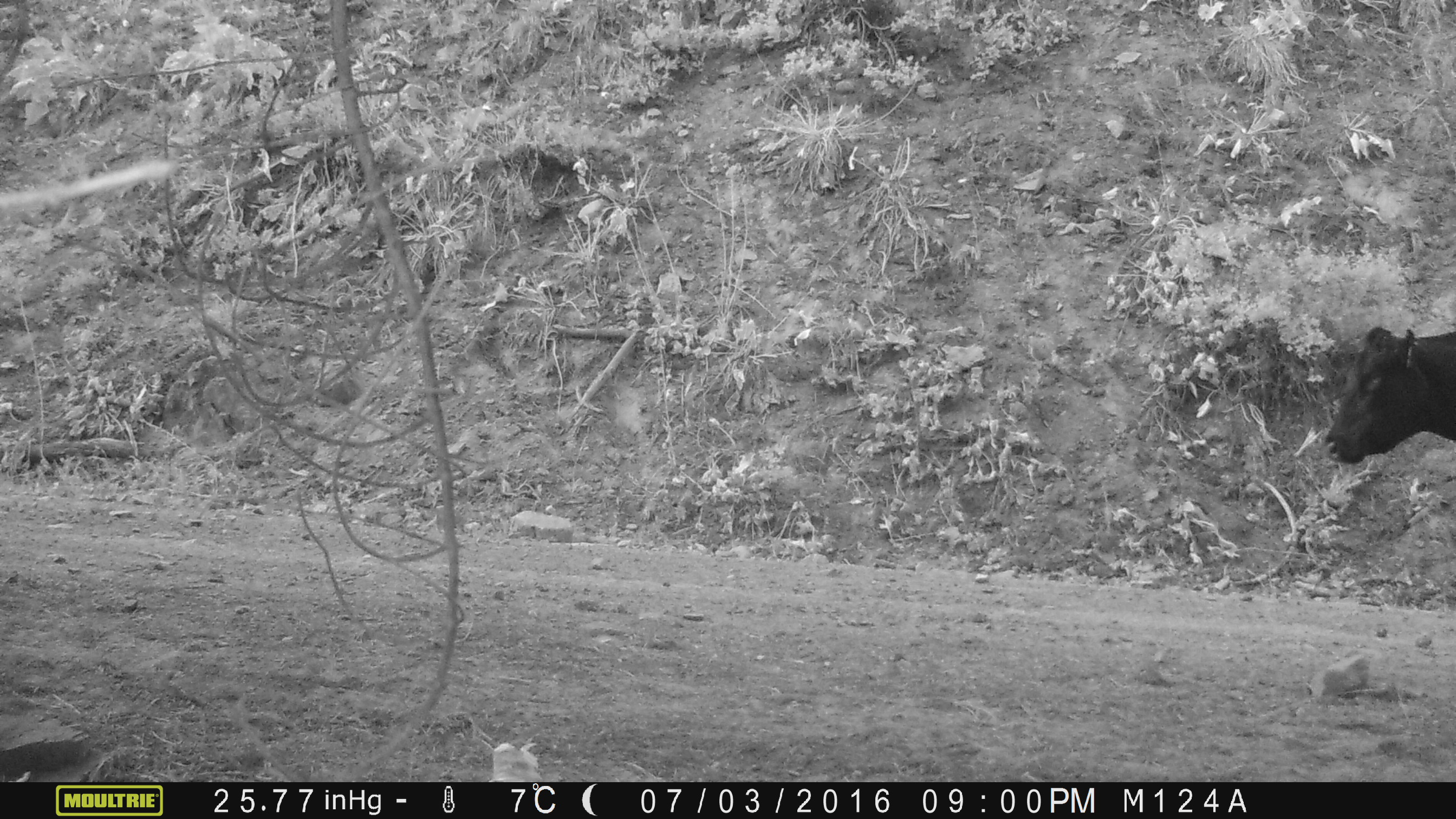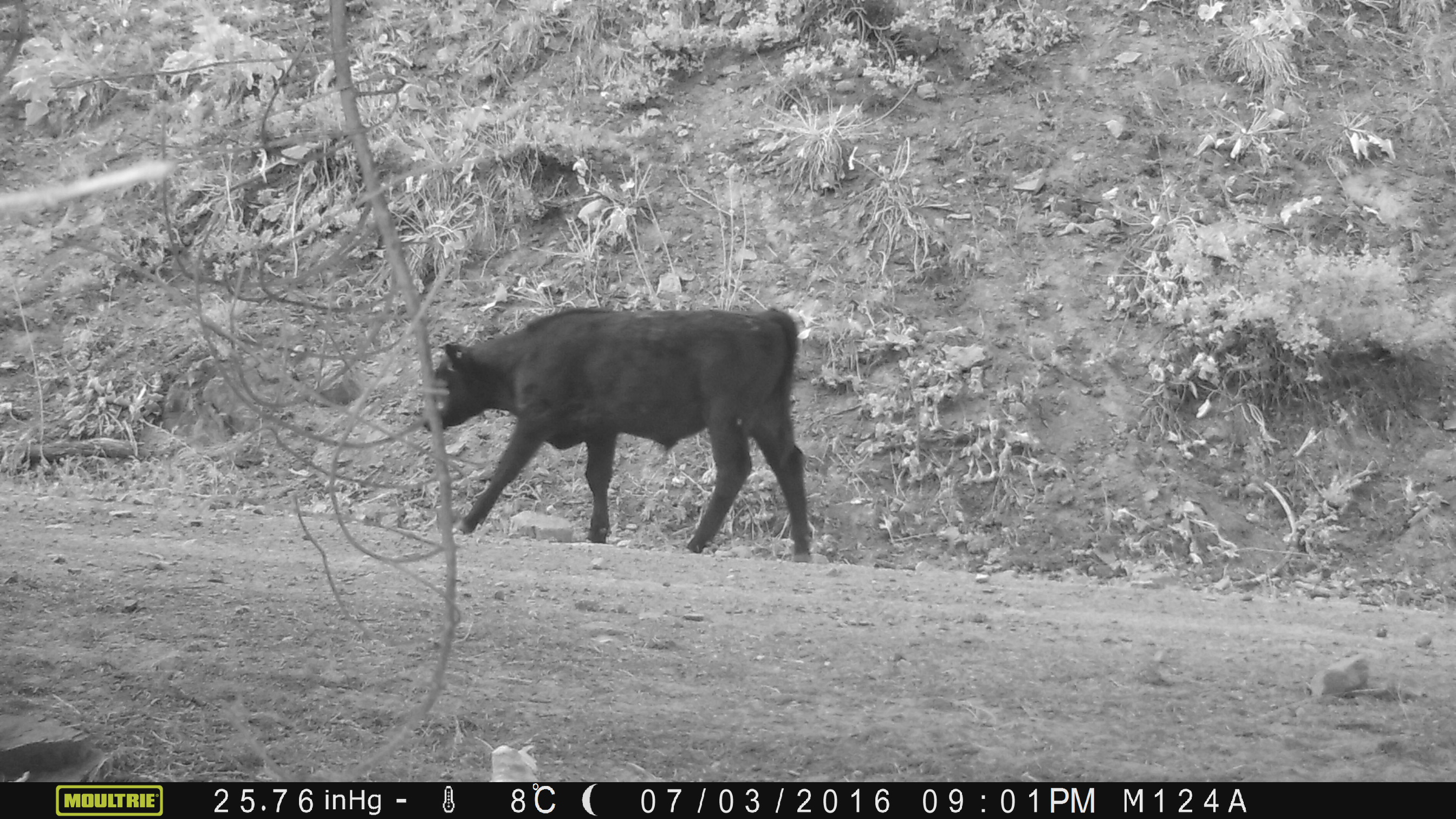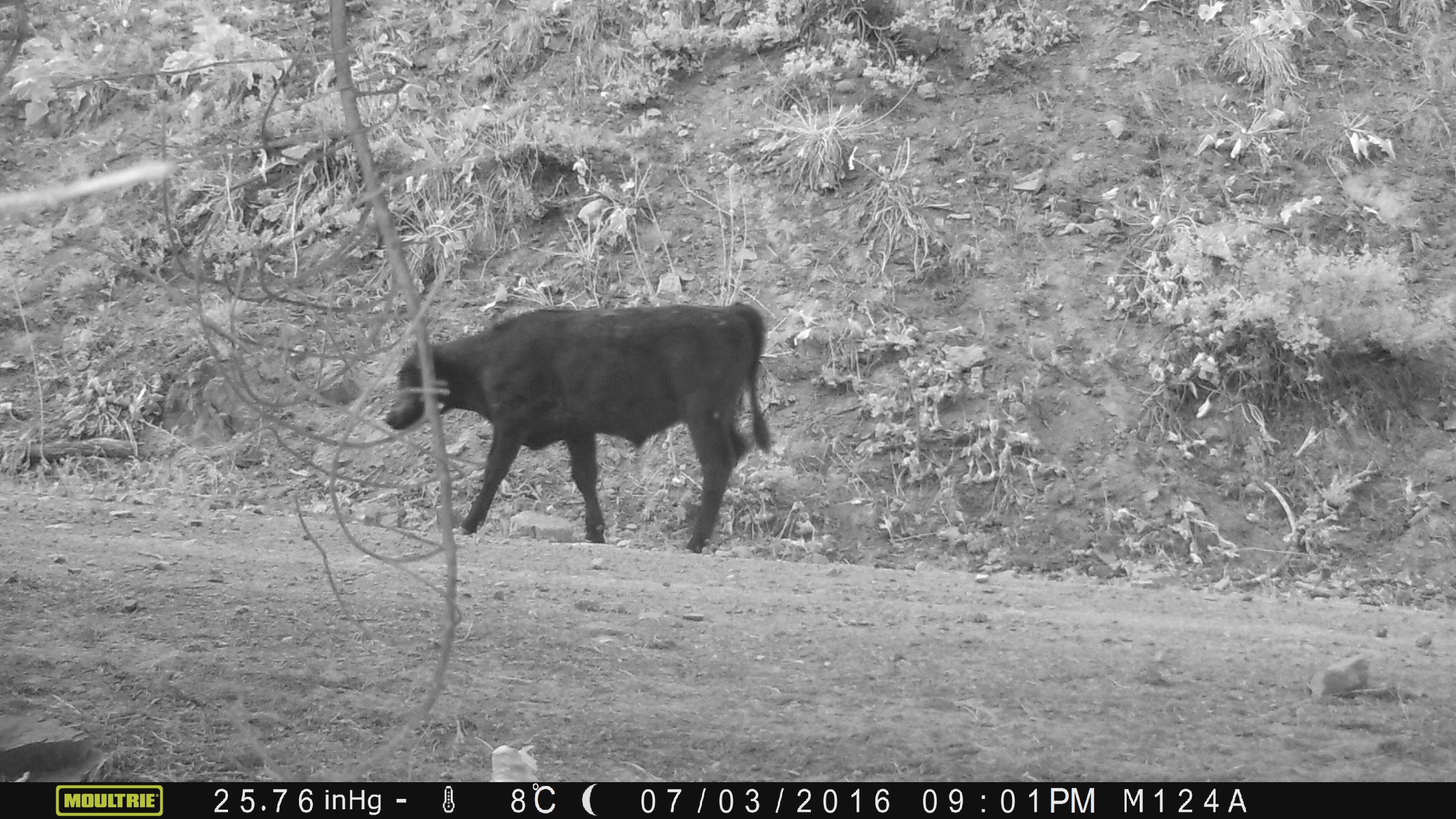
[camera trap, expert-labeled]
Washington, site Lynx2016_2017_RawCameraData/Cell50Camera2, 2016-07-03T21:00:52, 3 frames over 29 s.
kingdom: Animalia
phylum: Chordata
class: Mammalia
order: Artiodactyla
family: Bovidae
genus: Bos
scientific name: Bos taurus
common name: domestic cattle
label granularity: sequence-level